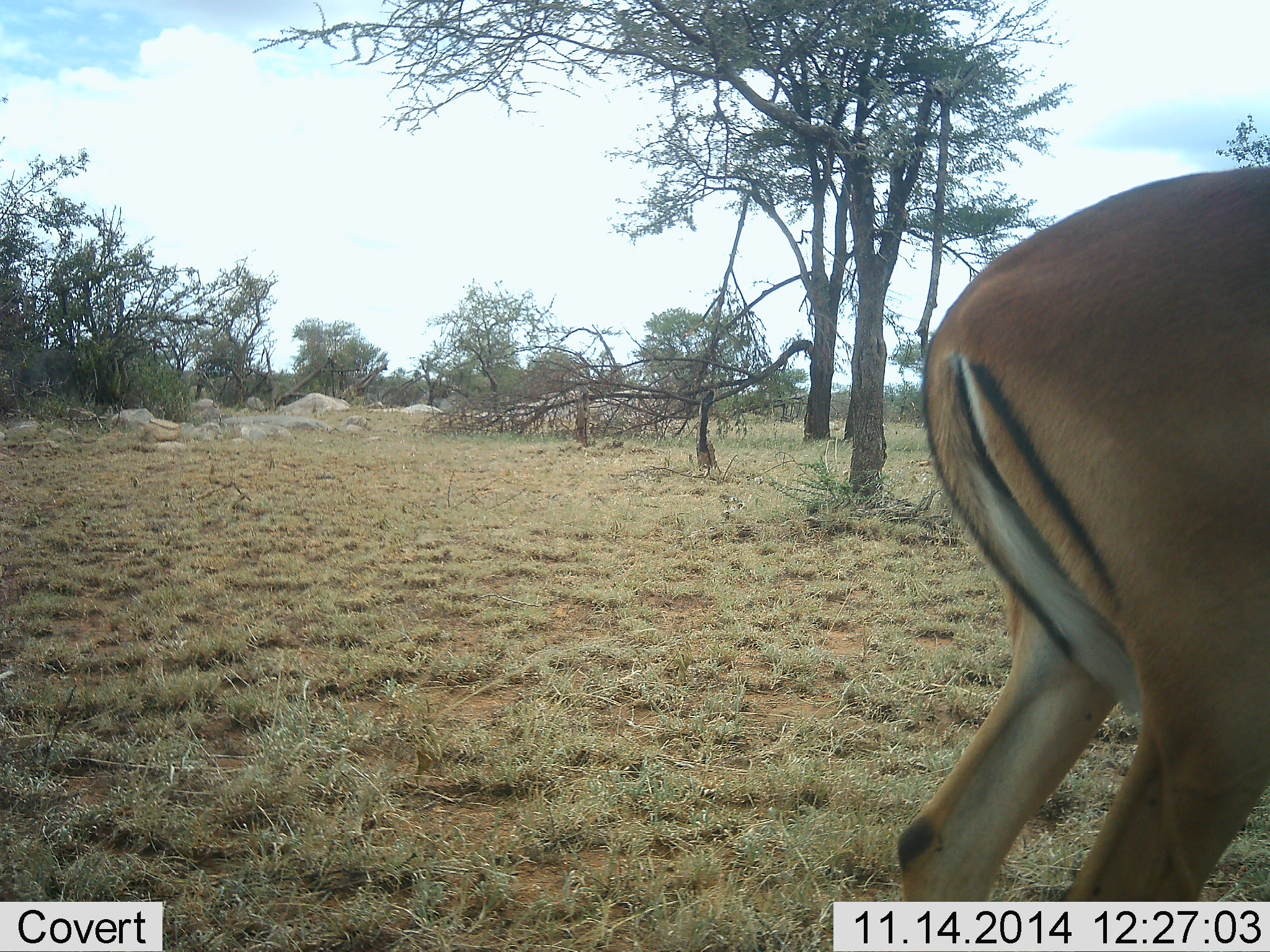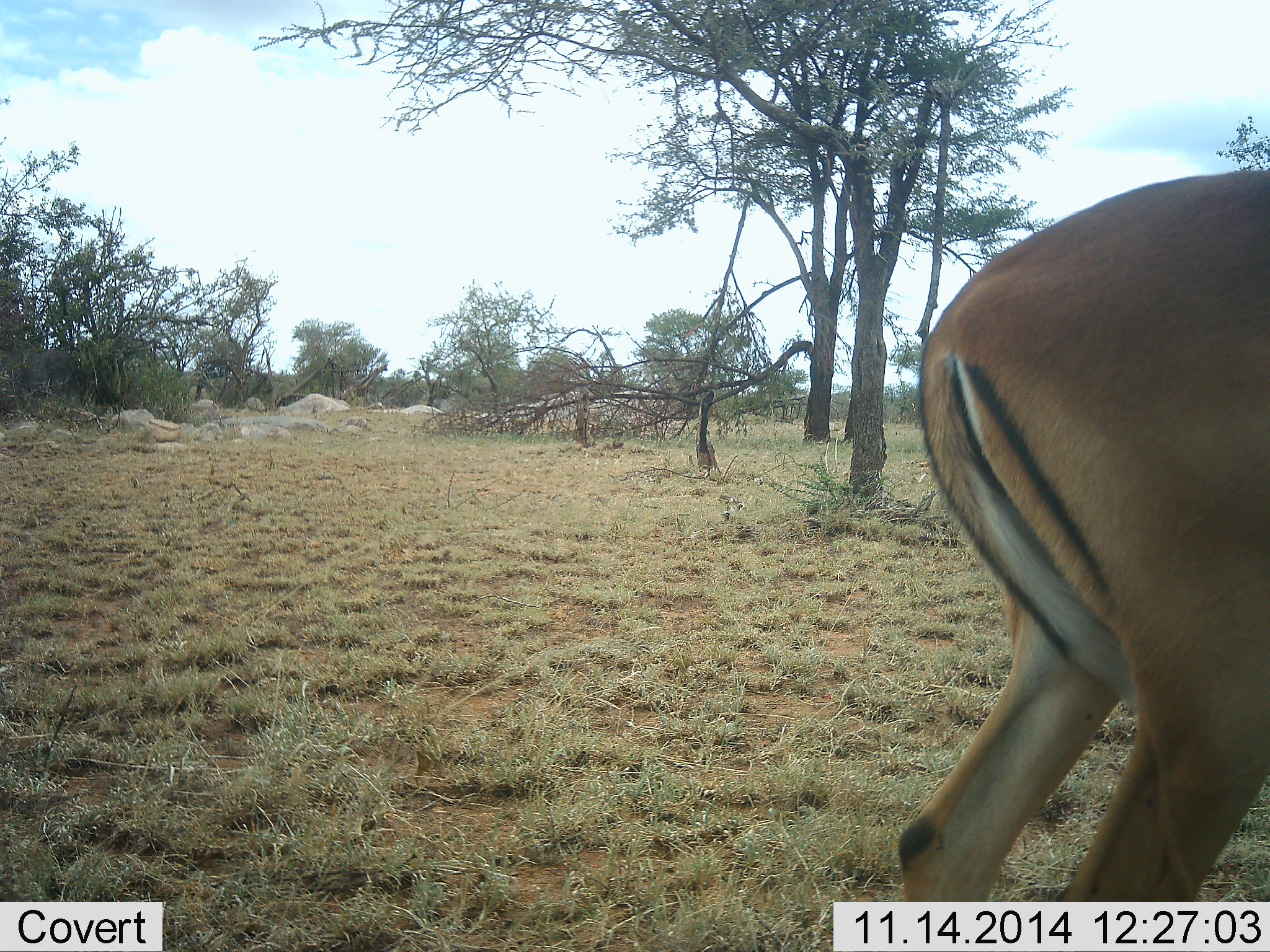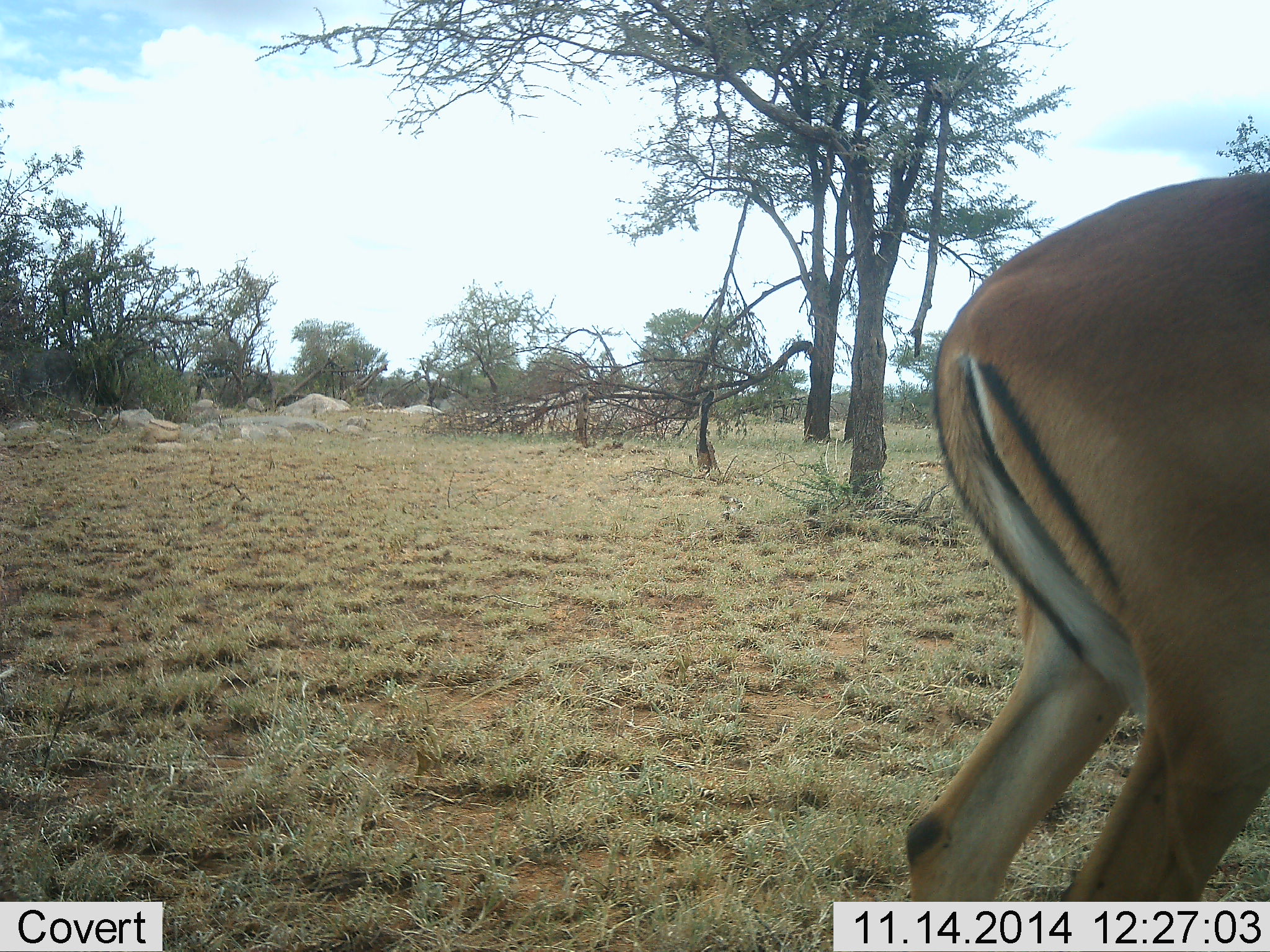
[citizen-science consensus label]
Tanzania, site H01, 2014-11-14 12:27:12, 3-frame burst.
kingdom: Animalia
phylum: Chordata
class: Mammalia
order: Artiodactyla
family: Bovidae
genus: Aepyceros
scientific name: Aepyceros melampus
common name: impala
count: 1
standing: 90%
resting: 0%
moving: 10%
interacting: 0%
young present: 0%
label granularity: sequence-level